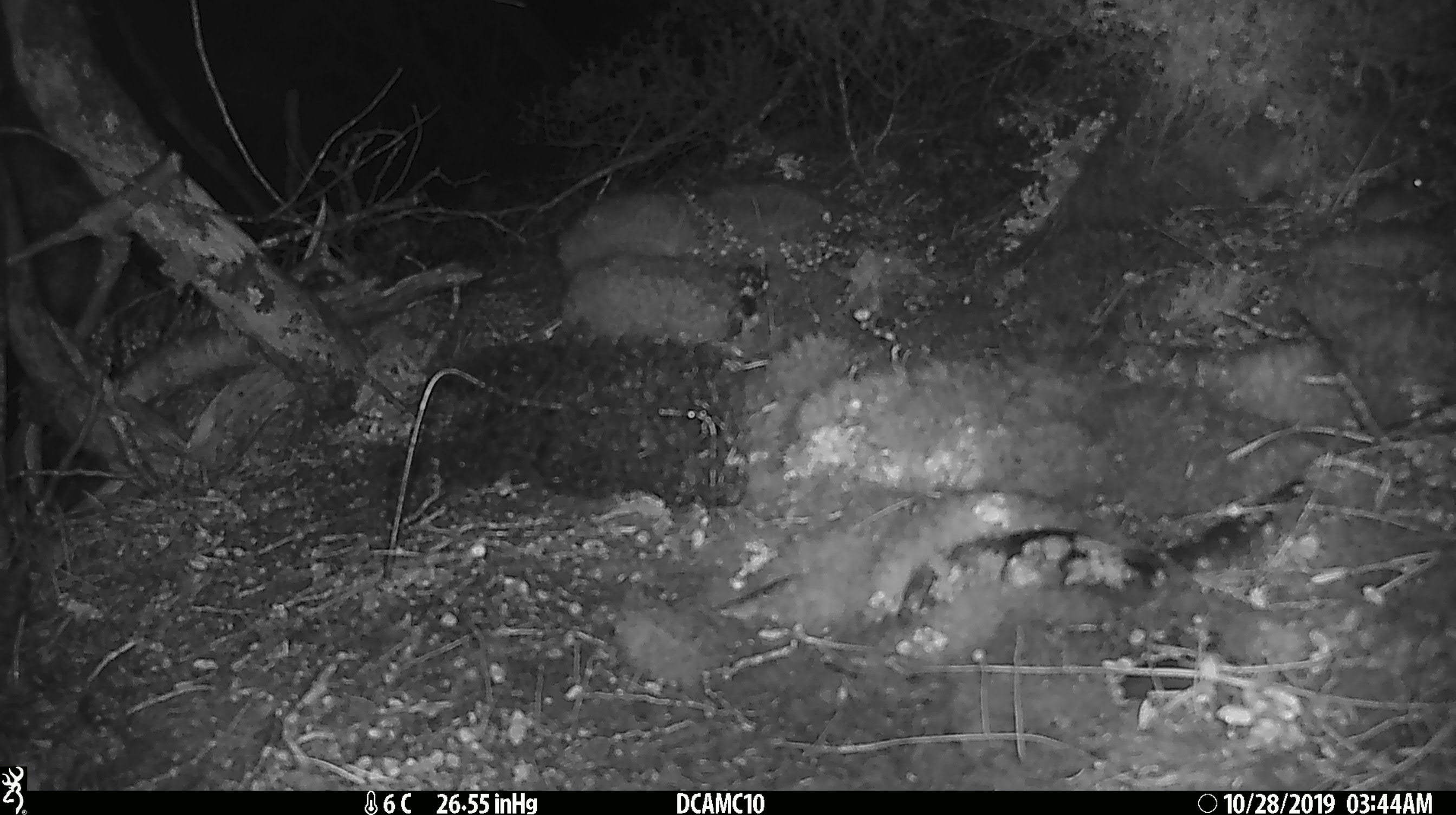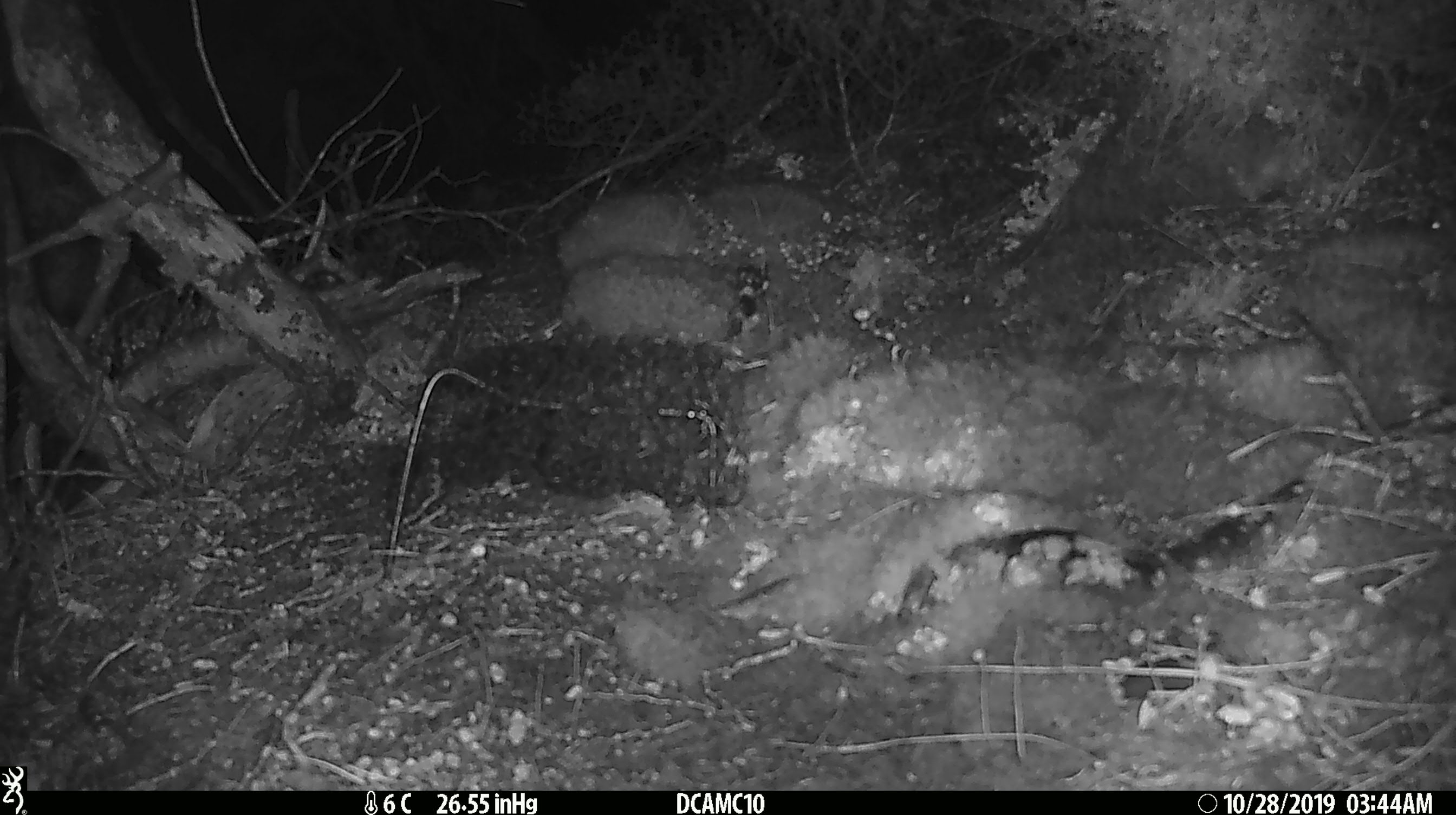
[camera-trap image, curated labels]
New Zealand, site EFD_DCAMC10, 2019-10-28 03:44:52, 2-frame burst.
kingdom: Animalia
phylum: Chordata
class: Mammalia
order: Rodentia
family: Muridae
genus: Mus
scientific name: Mus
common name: mouse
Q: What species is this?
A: Mouse (Mus).